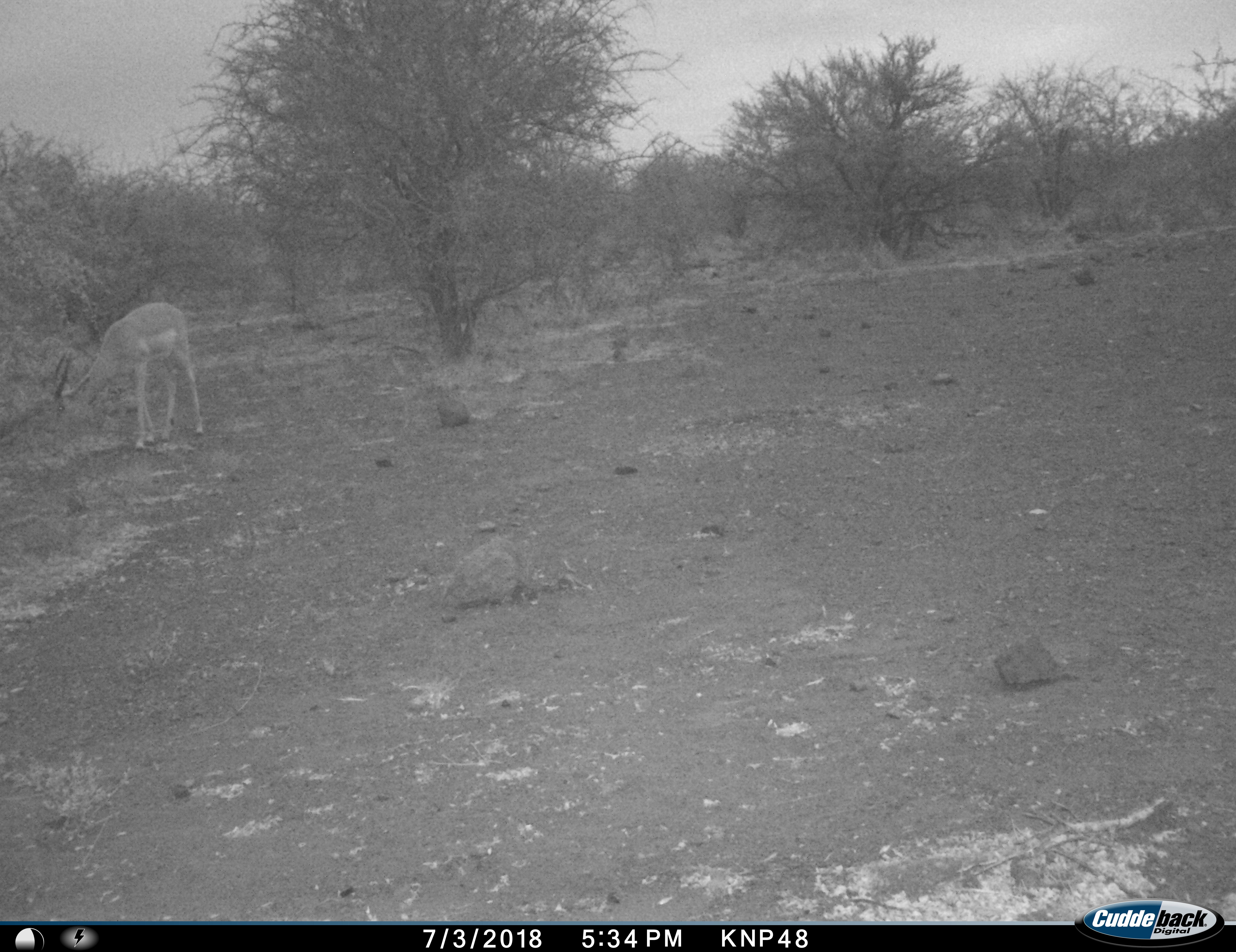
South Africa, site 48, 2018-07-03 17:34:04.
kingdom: Animalia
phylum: Chordata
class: Mammalia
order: Artiodactyla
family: Bovidae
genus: Aepyceros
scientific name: Aepyceros melampus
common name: impala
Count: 1.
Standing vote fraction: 22%.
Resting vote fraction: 0%.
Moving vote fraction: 11%.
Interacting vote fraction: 0%.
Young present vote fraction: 0%.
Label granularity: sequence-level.